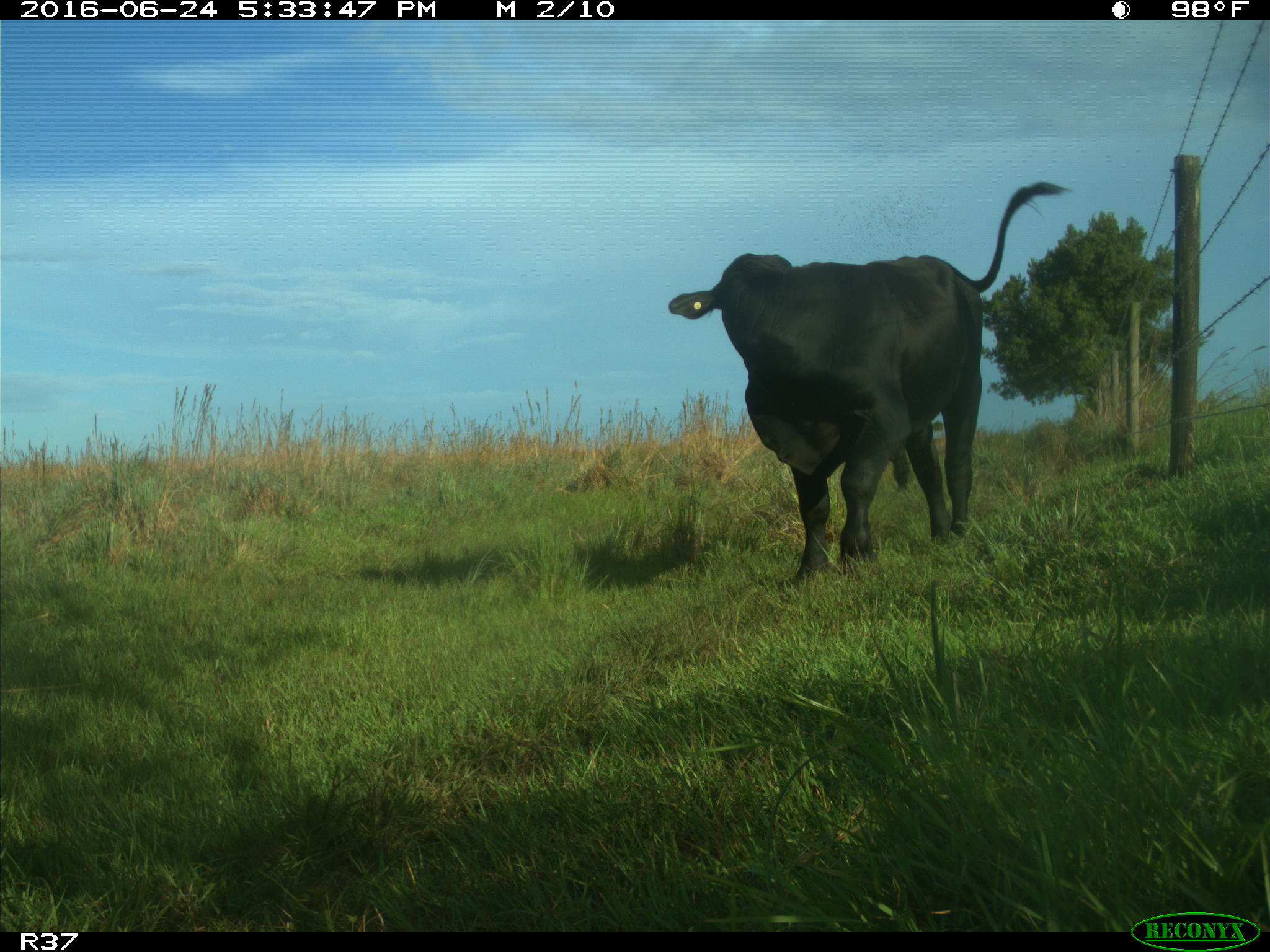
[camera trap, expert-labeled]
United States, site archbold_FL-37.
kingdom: Animalia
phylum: Chordata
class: Mammalia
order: Artiodactyla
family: Bovidae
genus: Bos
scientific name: Bos taurus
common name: domestic cow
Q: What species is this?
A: Bos taurus (domestic cow).